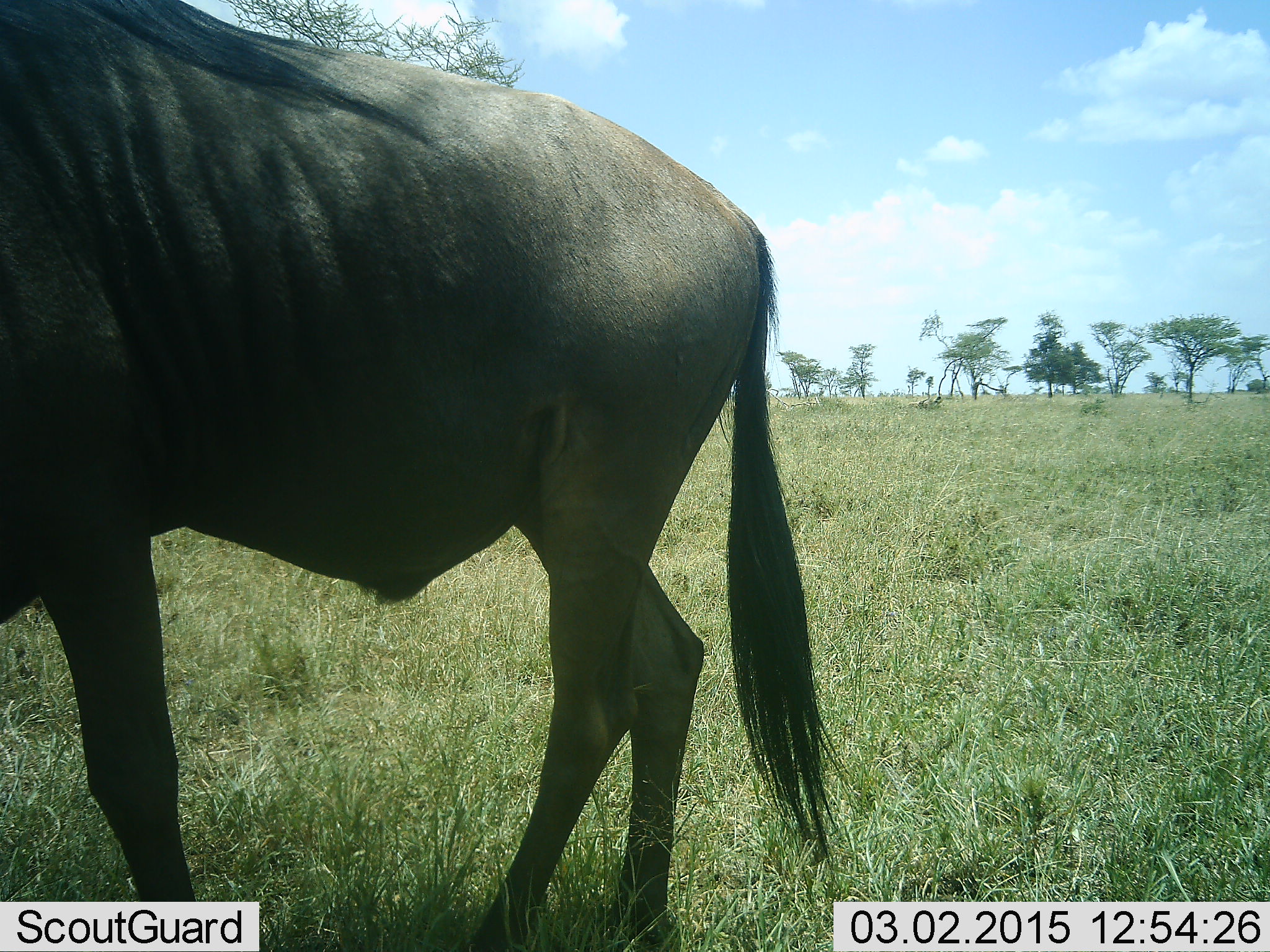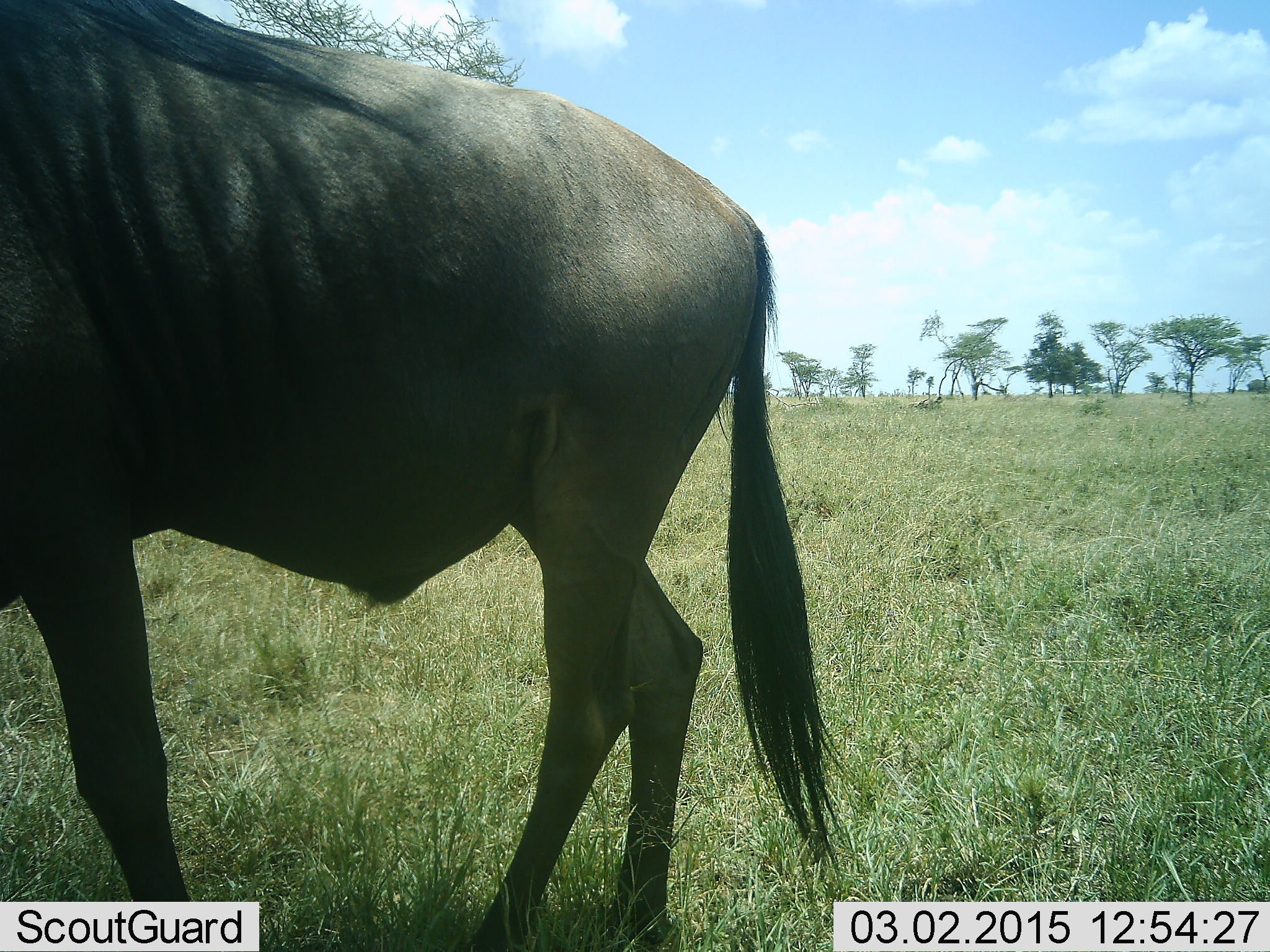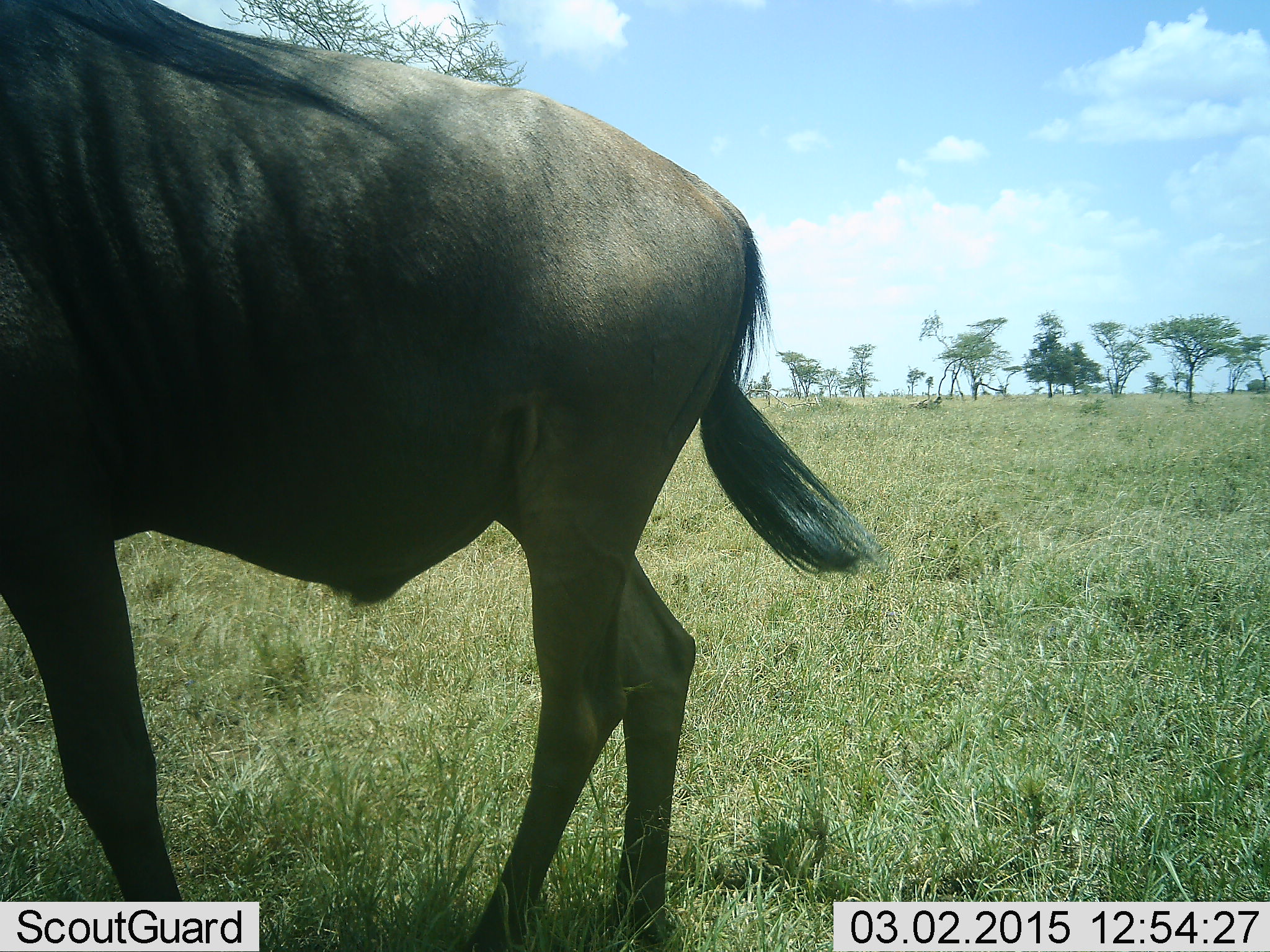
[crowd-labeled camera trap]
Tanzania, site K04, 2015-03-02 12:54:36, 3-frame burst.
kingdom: Animalia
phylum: Chordata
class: Mammalia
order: Artiodactyla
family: Bovidae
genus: Connochaetes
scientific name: Connochaetes taurinus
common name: blue wildebeest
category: wildebeest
Wildebeest (blue wildebeest) (Connochaetes taurinus), count 1. Behavior (volunteer vote fractions): standing 100%, resting 0%, moving 0%, interacting 0%. Young present (vote fraction): 0%. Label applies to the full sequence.